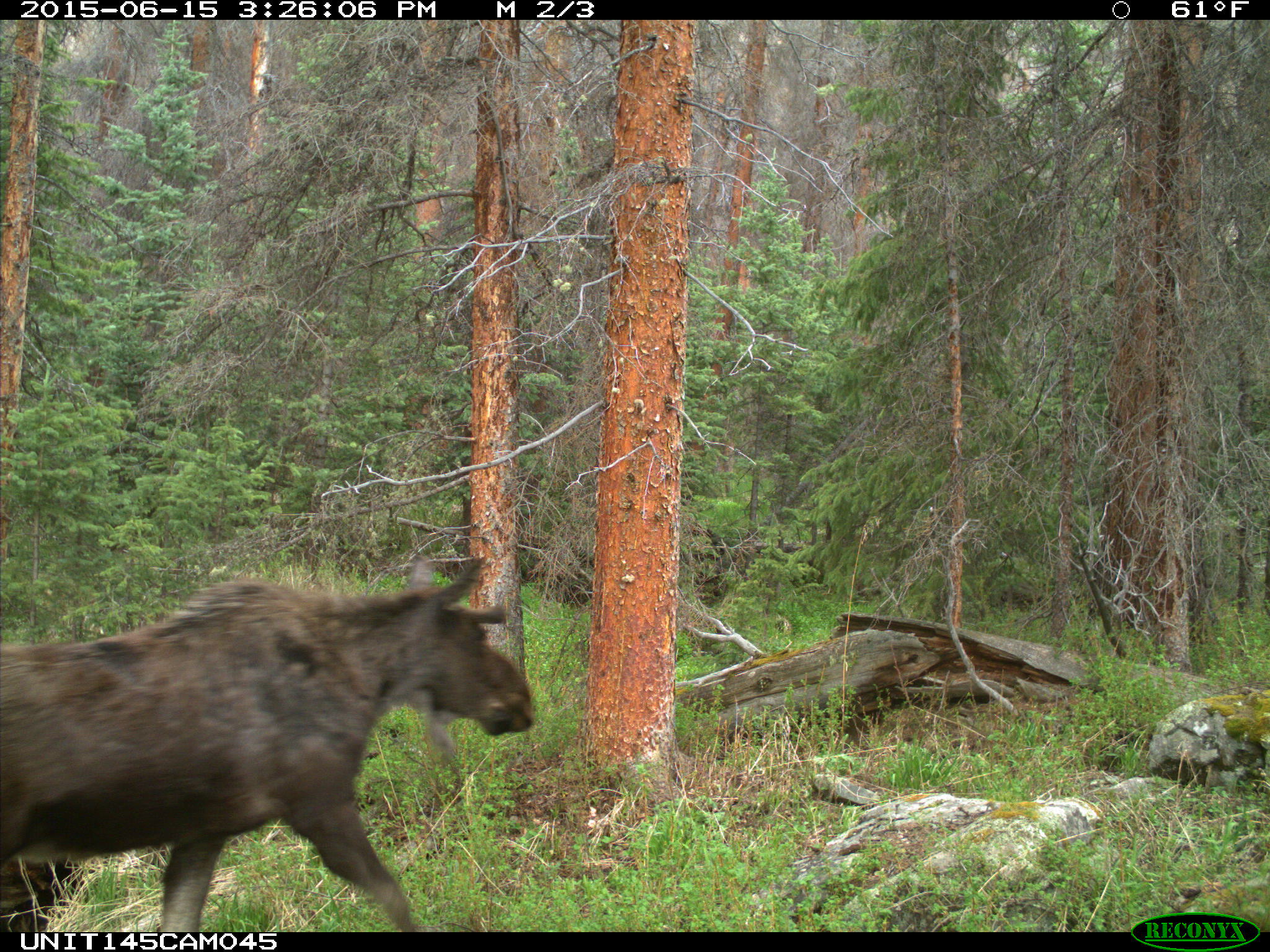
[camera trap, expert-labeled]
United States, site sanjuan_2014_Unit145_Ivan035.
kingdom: Animalia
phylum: Chordata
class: Mammalia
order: Artiodactyla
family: Cervidae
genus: Alces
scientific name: Alces alces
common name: moose